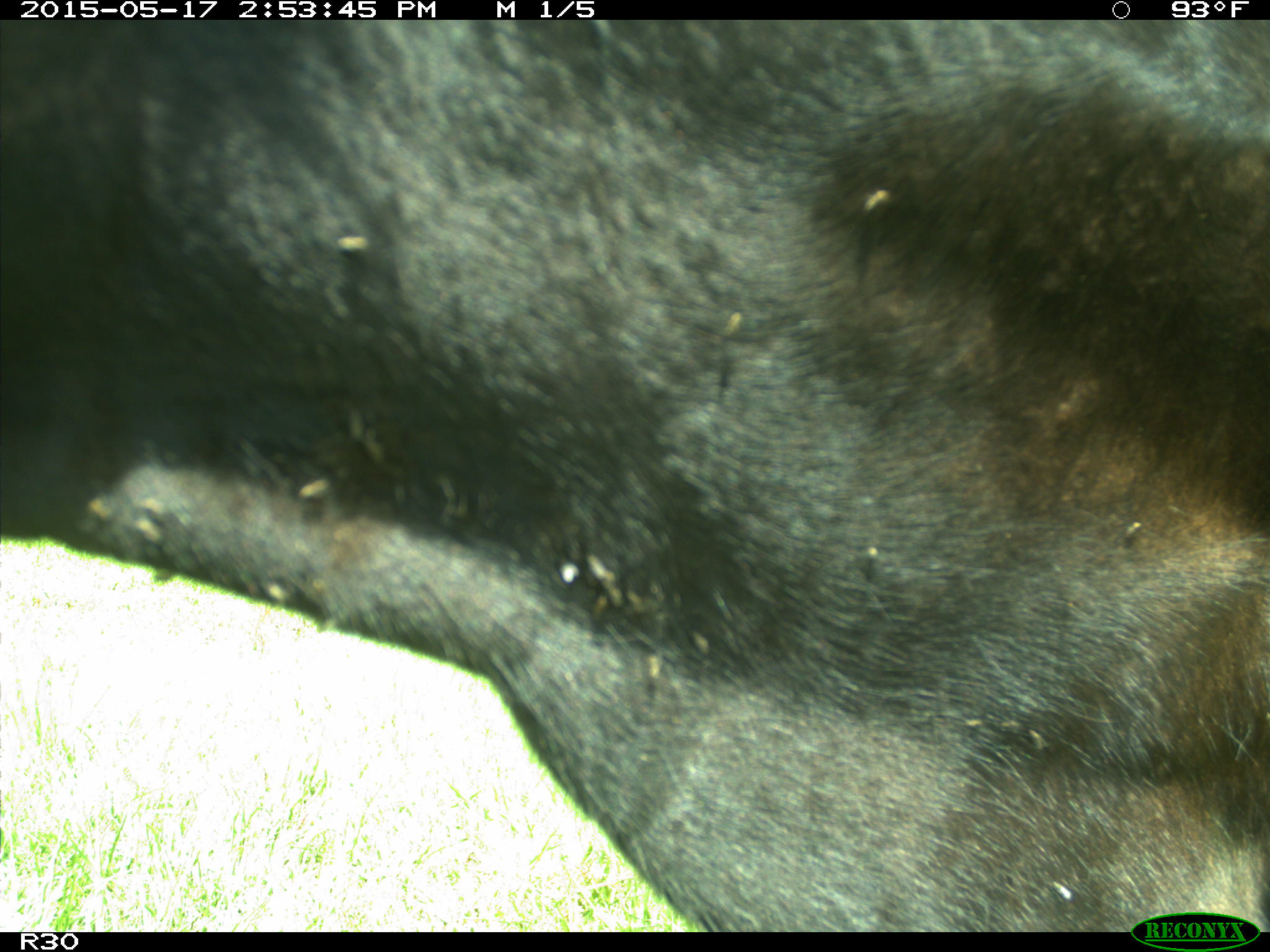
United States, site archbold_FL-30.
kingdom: Animalia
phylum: Chordata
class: Mammalia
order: Artiodactyla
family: Bovidae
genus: Bos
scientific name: Bos taurus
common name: domestic cow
Bos taurus (domestic cow).